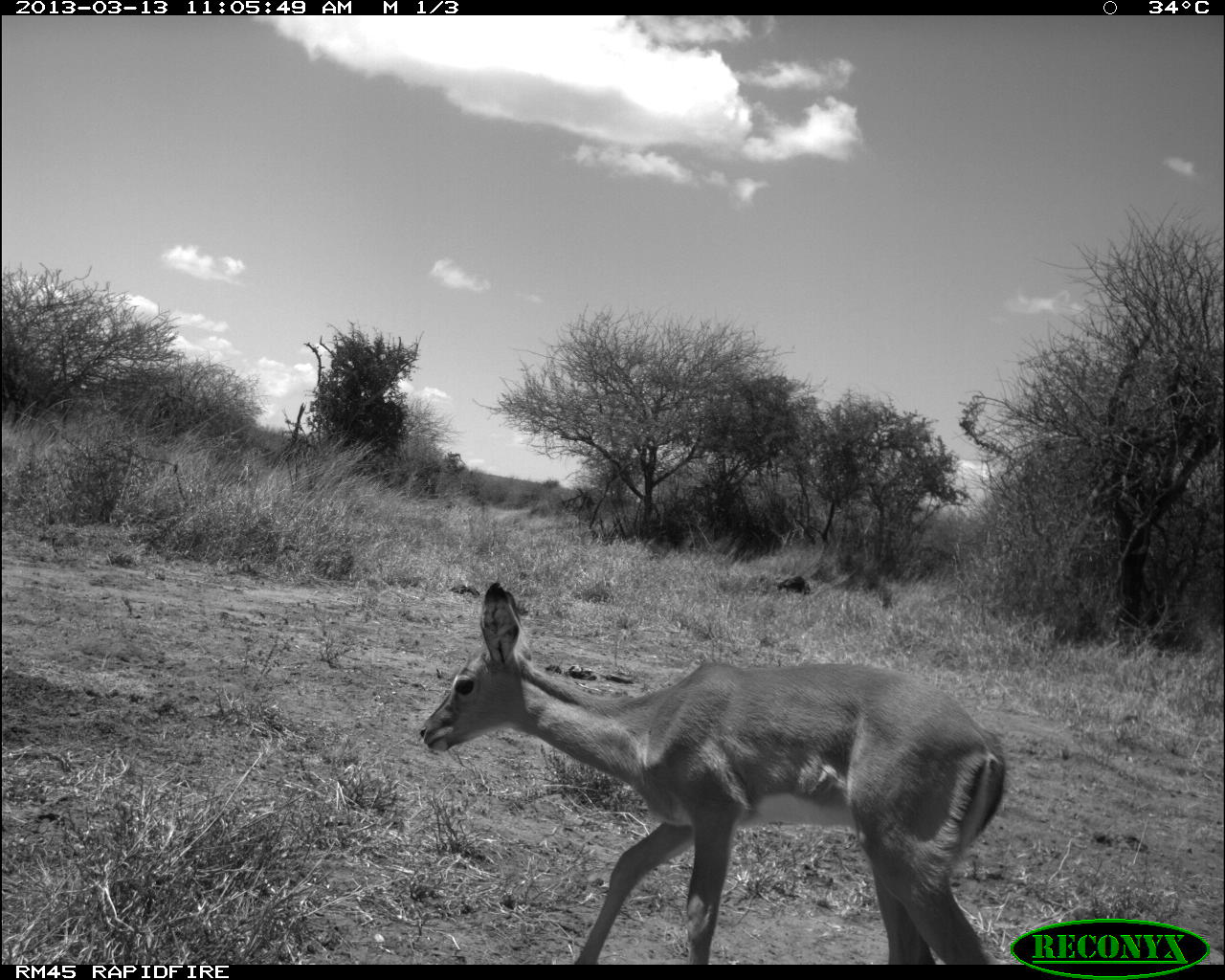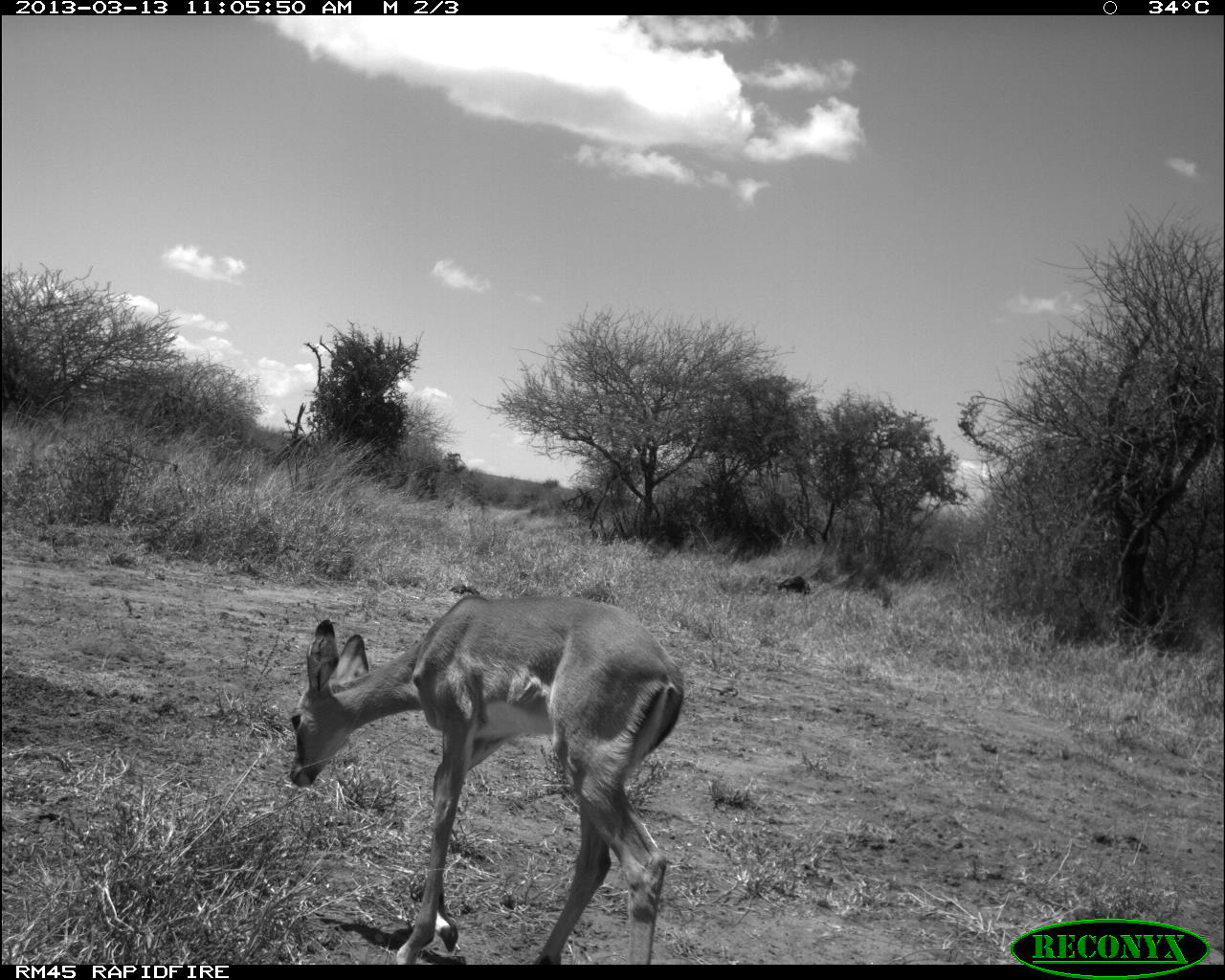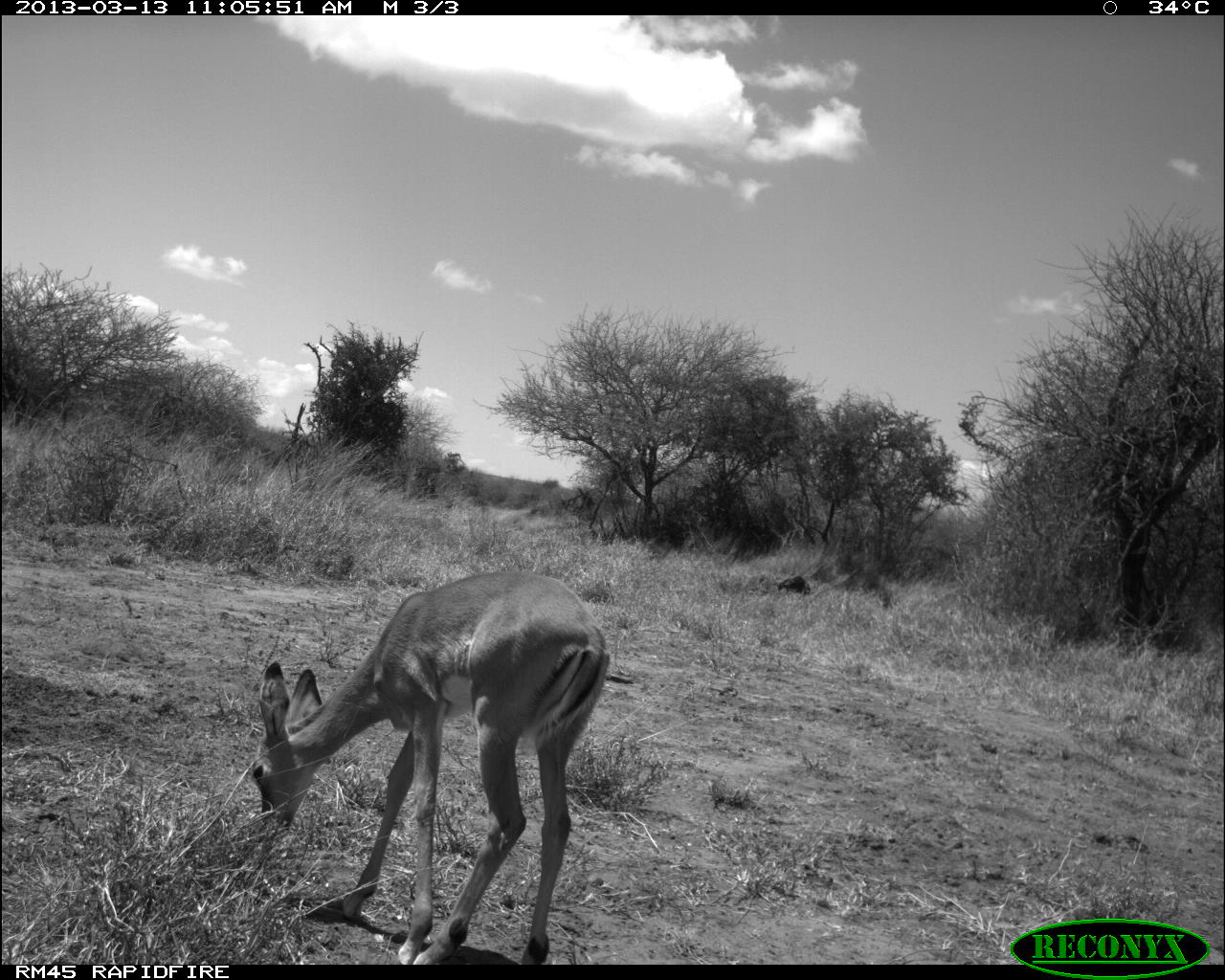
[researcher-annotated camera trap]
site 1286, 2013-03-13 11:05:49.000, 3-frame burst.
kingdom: Animalia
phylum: Chordata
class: Mammalia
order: Artiodactyla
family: Bovidae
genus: Aepyceros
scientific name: Aepyceros melampus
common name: impala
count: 1